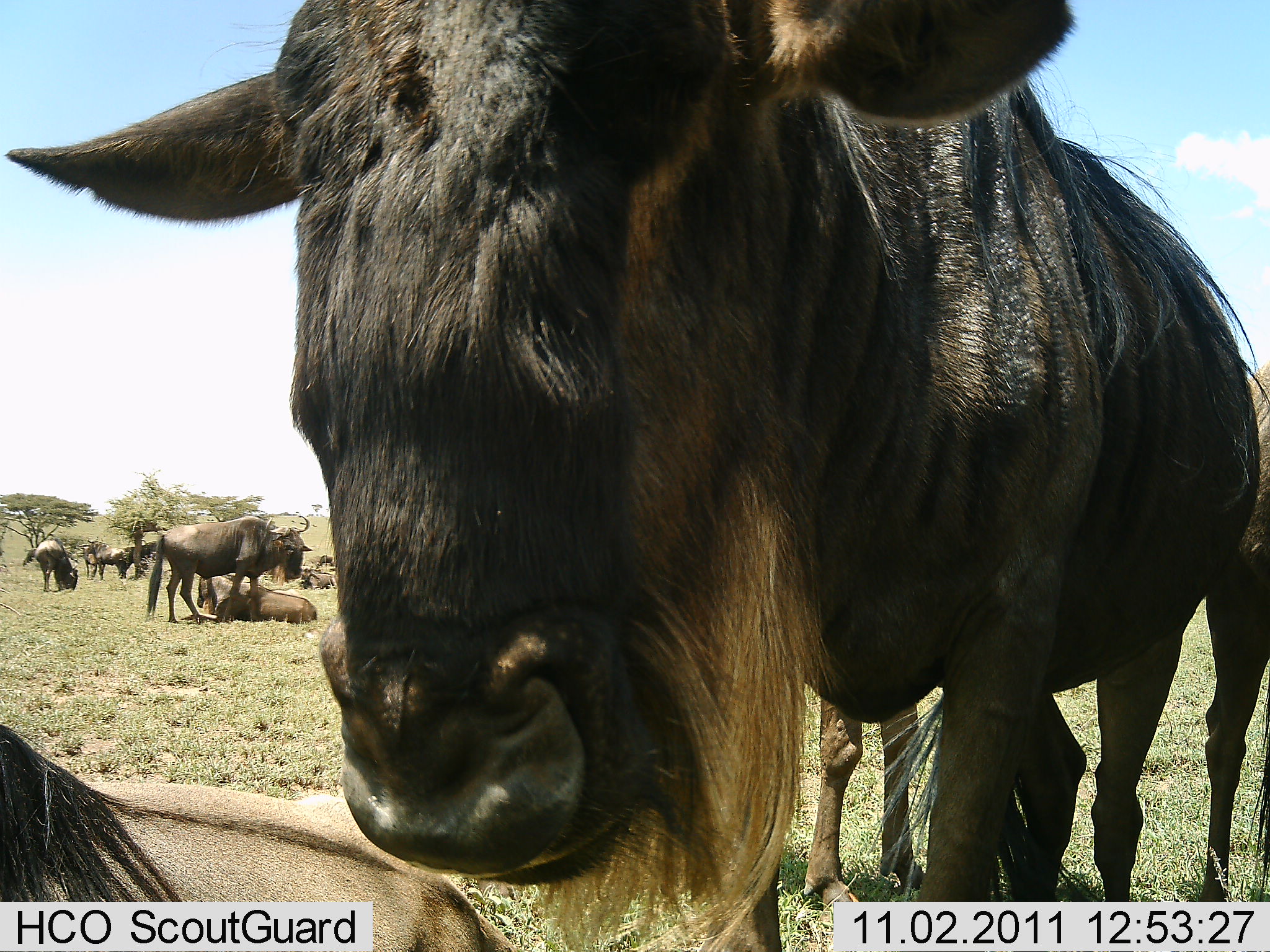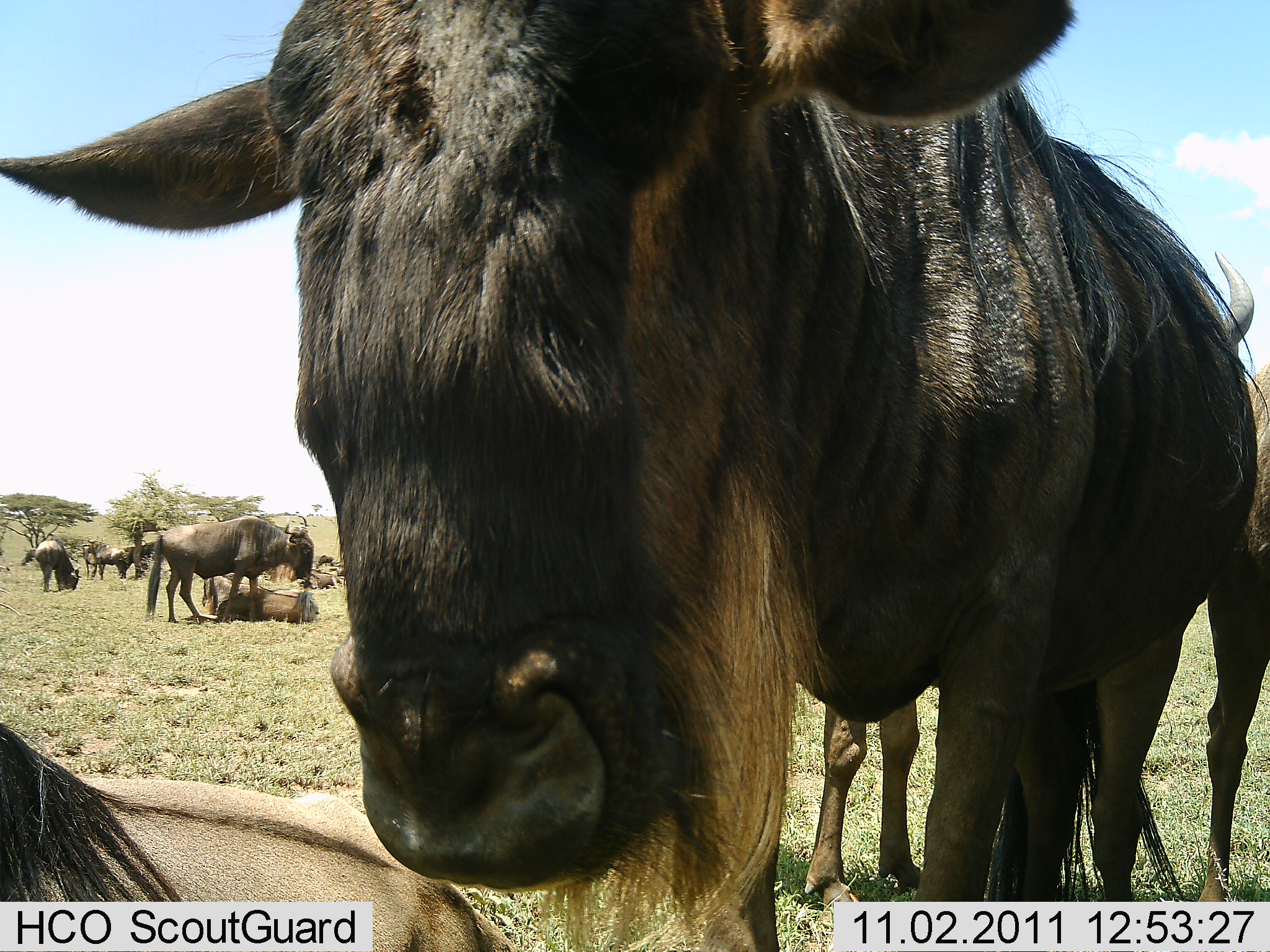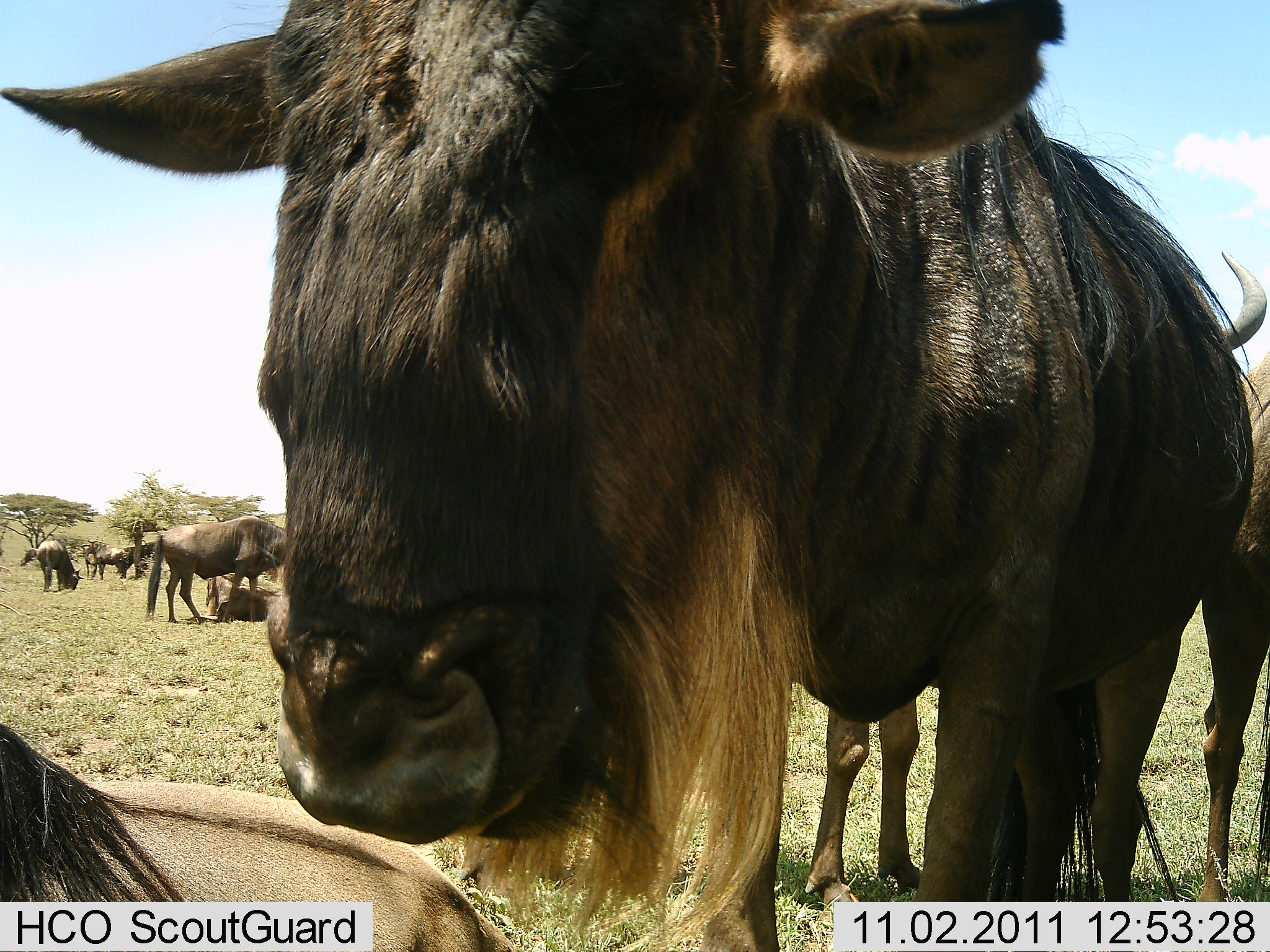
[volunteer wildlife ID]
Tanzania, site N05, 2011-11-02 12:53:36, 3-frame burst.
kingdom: Animalia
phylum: Chordata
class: Mammalia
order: Artiodactyla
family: Bovidae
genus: Connochaetes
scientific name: Connochaetes taurinus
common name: blue wildebeest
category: wildebeest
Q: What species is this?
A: Wildebeest (blue wildebeest) (Connochaetes taurinus).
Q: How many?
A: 10.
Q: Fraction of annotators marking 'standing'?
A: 69%.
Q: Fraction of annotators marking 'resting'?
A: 69%.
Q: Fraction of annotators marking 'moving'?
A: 0%.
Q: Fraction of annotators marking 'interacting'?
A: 46%.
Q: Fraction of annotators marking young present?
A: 15%.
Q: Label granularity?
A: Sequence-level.